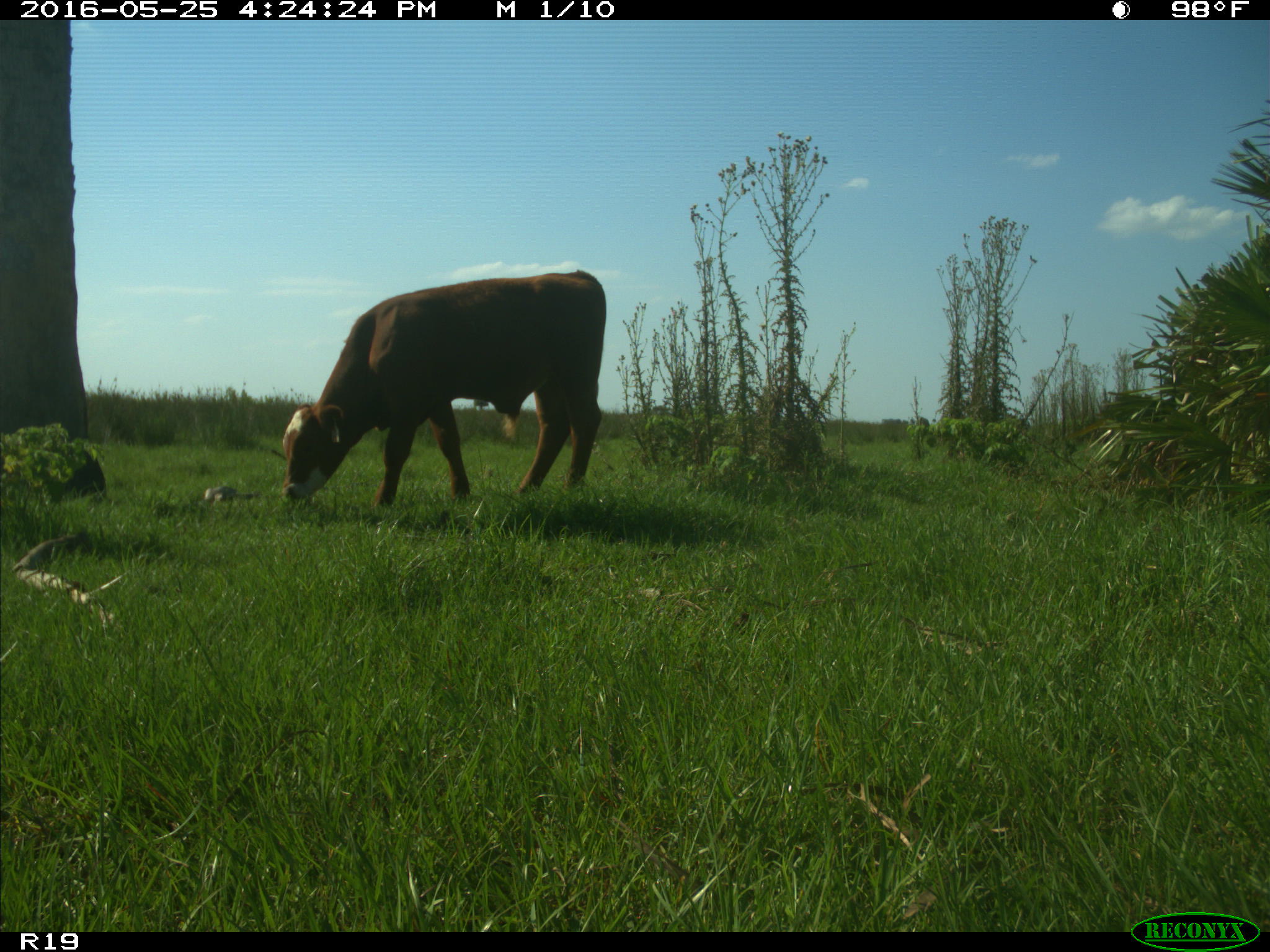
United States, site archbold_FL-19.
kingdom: Animalia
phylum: Chordata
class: Mammalia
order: Artiodactyla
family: Bovidae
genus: Bos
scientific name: Bos taurus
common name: domestic cow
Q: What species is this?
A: Bos taurus (domestic cow).